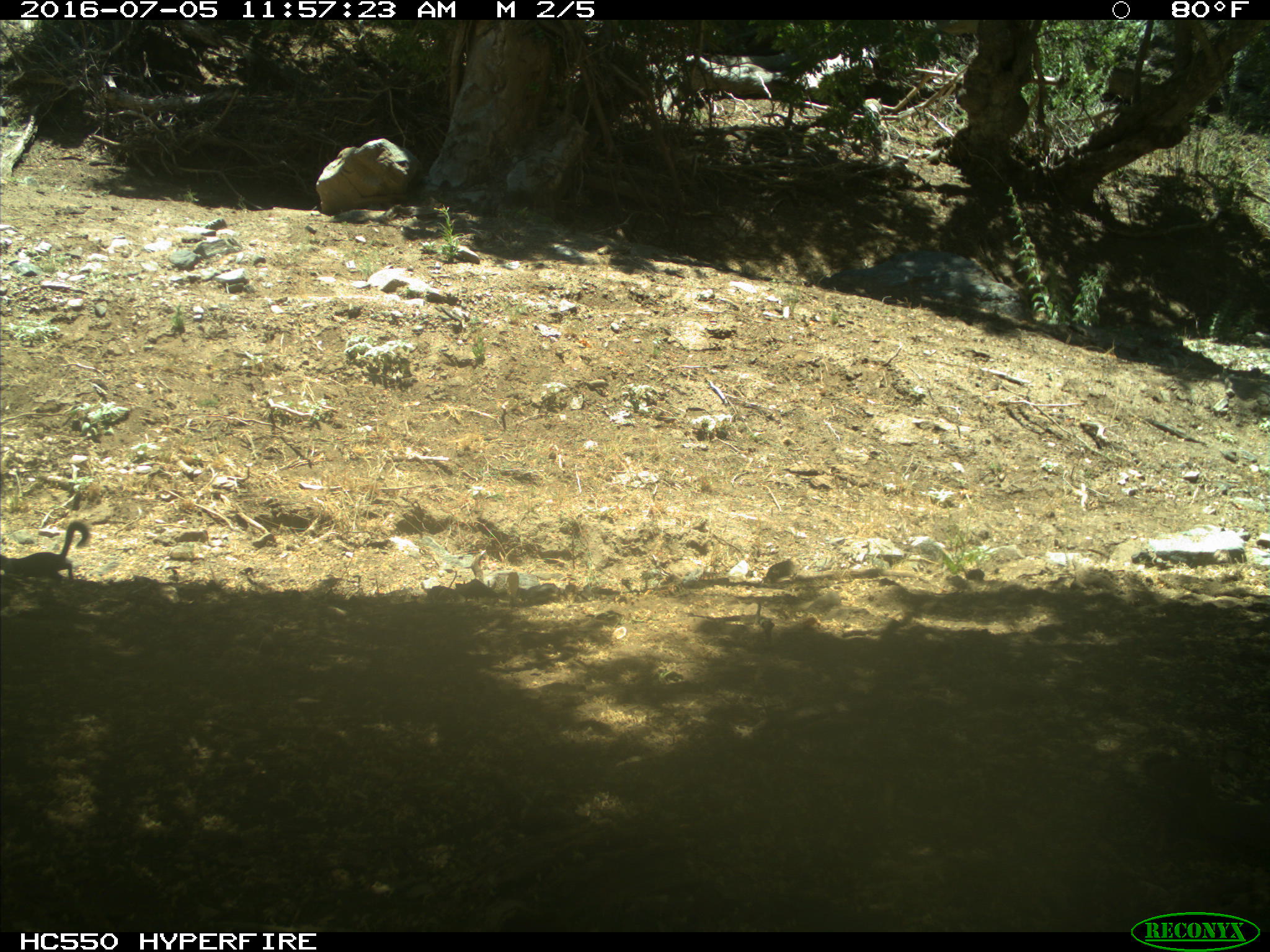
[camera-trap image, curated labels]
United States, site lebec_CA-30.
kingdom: Animalia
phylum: Chordata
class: Mammalia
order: Rodentia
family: Sciuridae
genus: Otospermophilus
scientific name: Otospermophilus beecheyi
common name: california ground squirrel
Otospermophilus beecheyi (california ground squirrel).